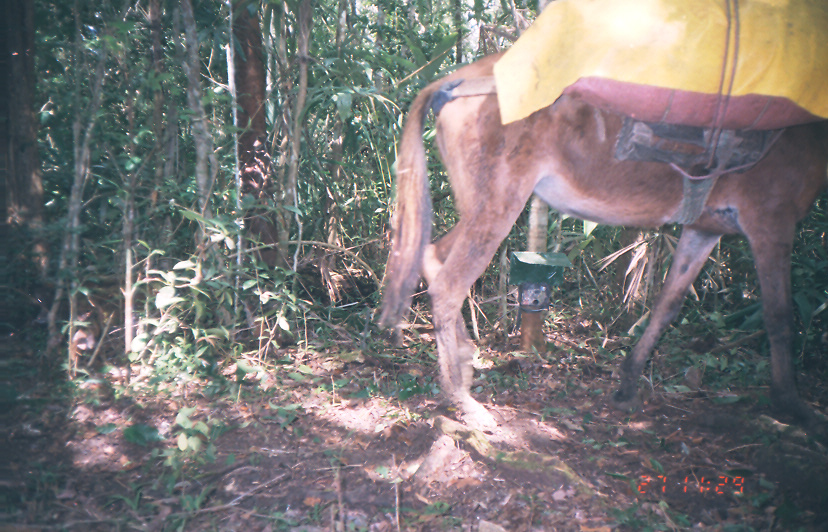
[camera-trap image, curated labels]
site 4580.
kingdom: Animalia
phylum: Chordata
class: Mammalia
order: Perissodactyla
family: Equidae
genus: Equus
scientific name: Equus ferus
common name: wild horse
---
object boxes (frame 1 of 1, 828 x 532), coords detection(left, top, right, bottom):
equus ferus: detection(375, 50, 828, 432)